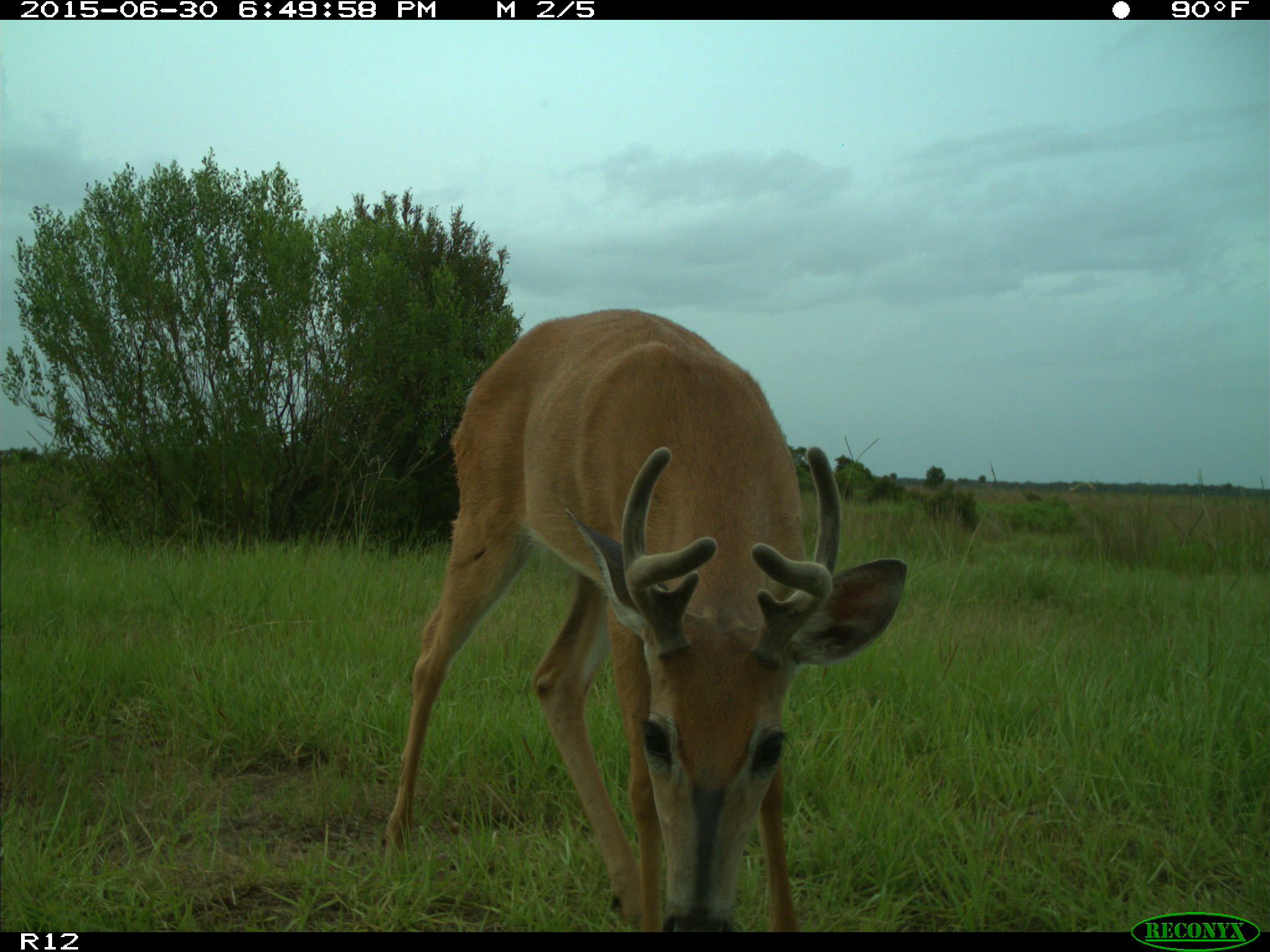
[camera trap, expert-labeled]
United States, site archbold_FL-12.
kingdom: Animalia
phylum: Chordata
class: Mammalia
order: Artiodactyla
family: Cervidae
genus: Odocoileus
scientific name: Odocoileus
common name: deer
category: unidentified deer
Unidentified deer (deer) (Odocoileus).